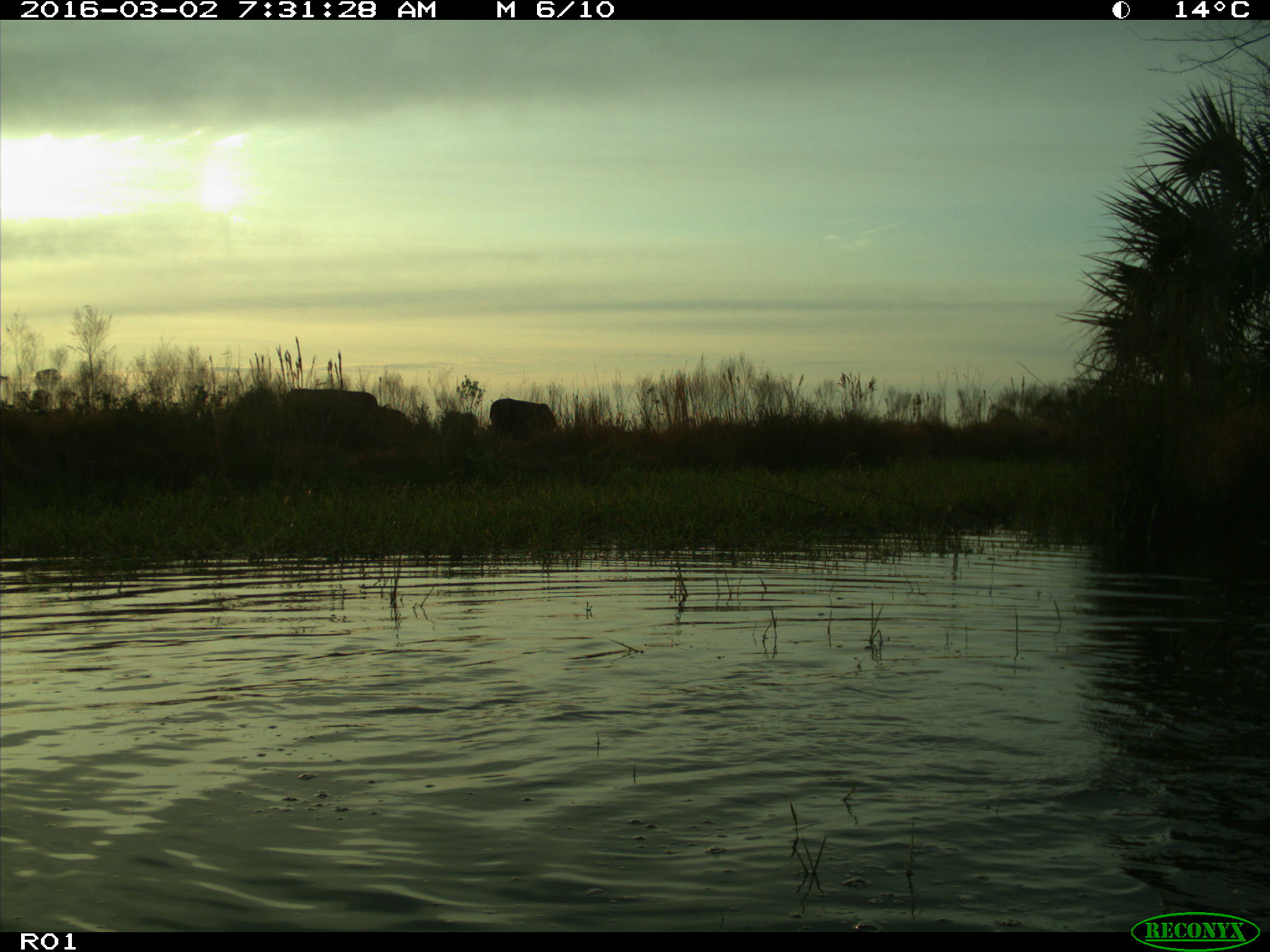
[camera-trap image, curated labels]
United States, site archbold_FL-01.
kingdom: Animalia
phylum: Chordata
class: Mammalia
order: Artiodactyla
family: Bovidae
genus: Bos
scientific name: Bos taurus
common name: domestic cow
Bos taurus (domestic cow).